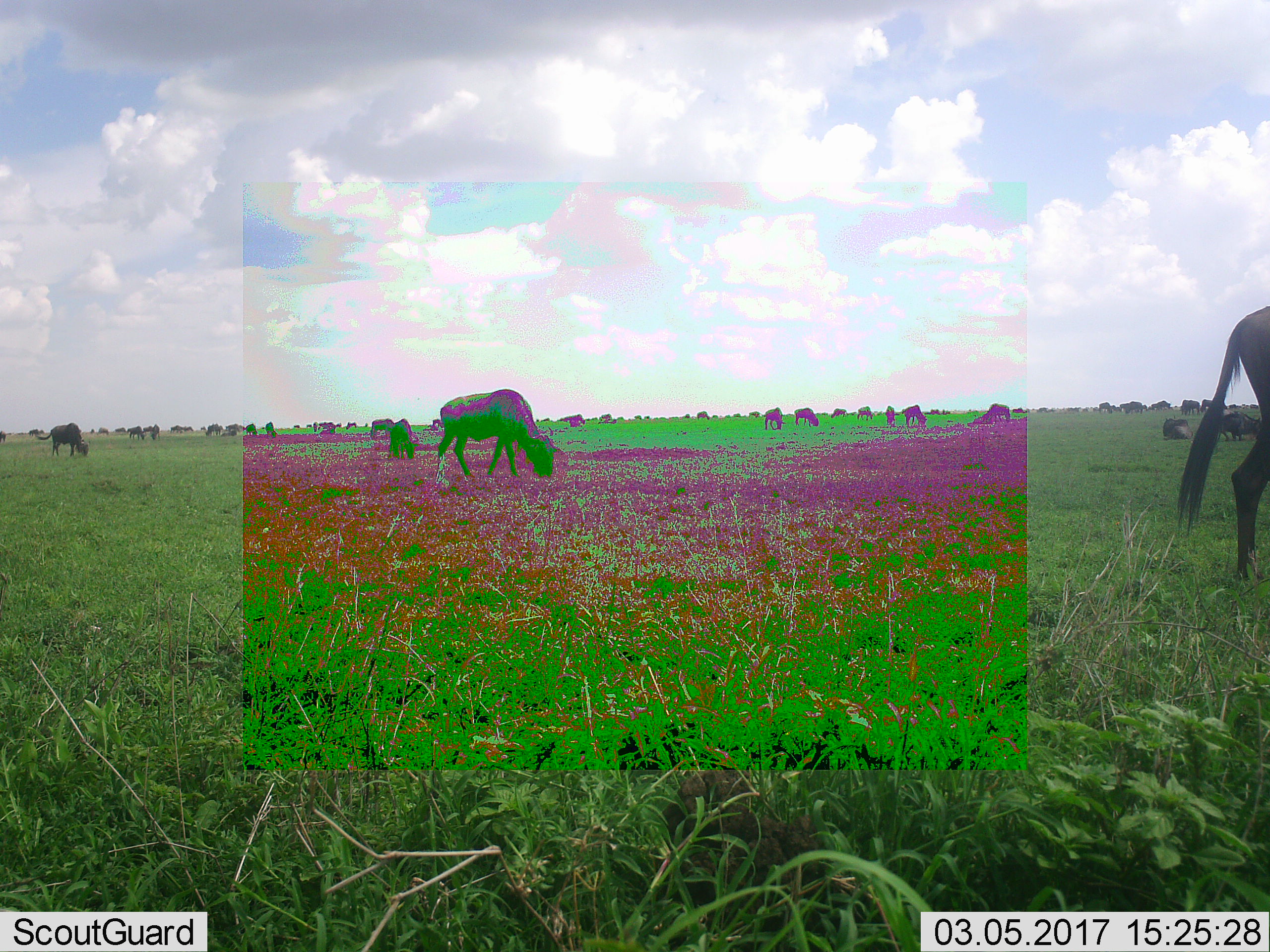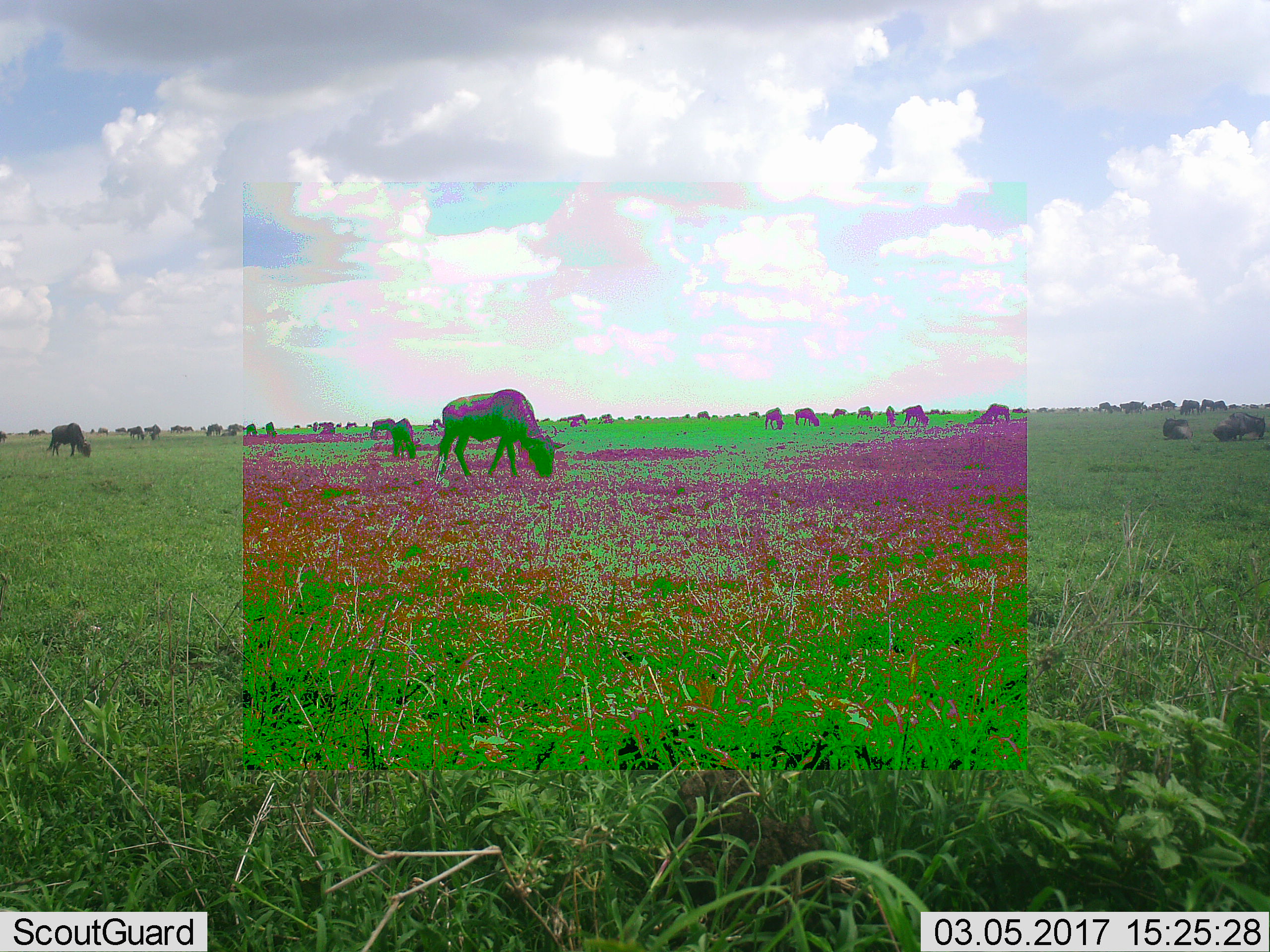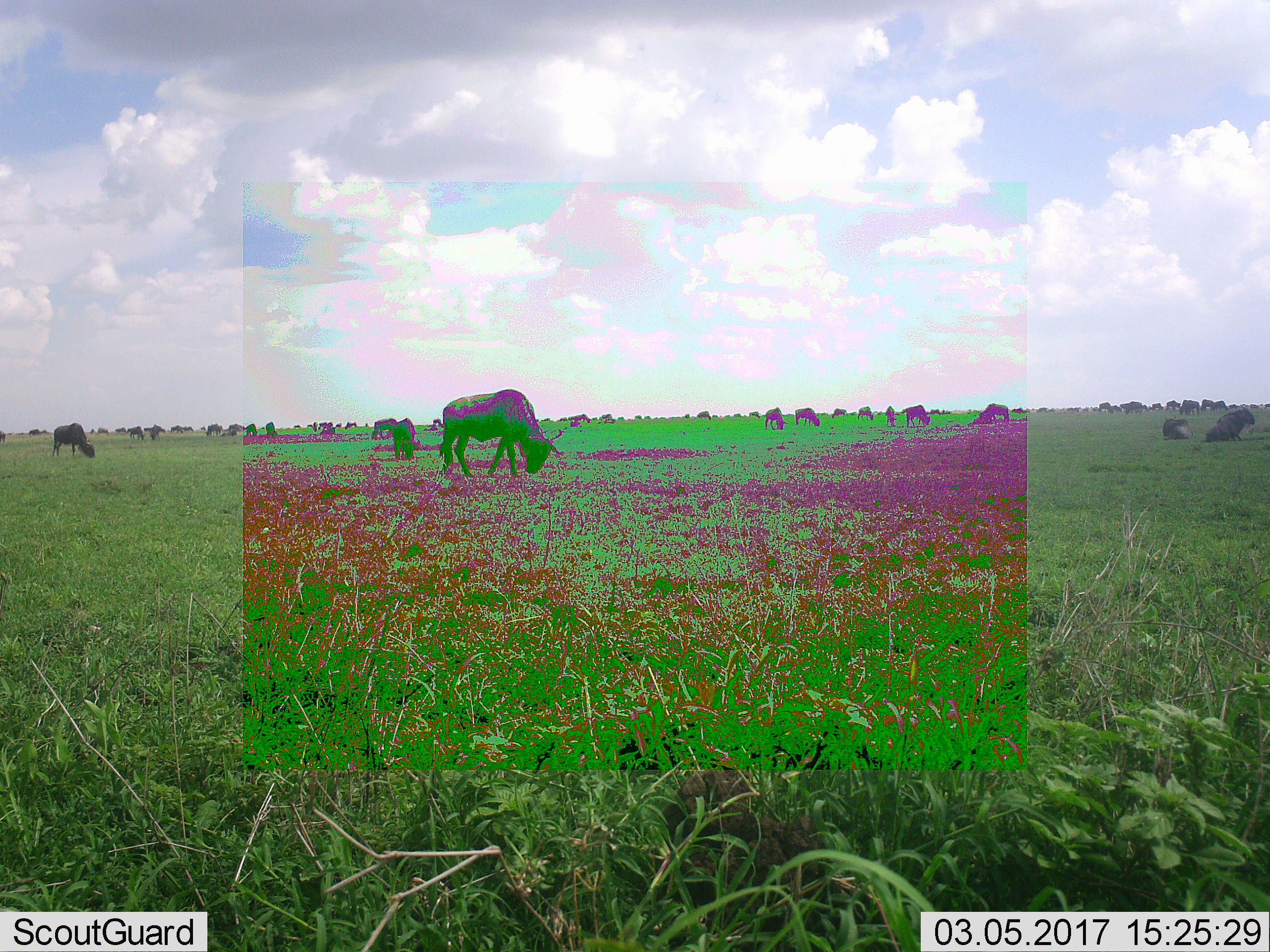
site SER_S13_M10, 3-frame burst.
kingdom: Animalia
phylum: Chordata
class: Mammalia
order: Artiodactyla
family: Bovidae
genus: Connochaetes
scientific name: Connochaetes taurinus taurinus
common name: blue wildebeest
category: wildebeestblue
Wildebeestblue (blue wildebeest) (Connochaetes taurinus taurinus), count 11-50. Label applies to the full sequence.